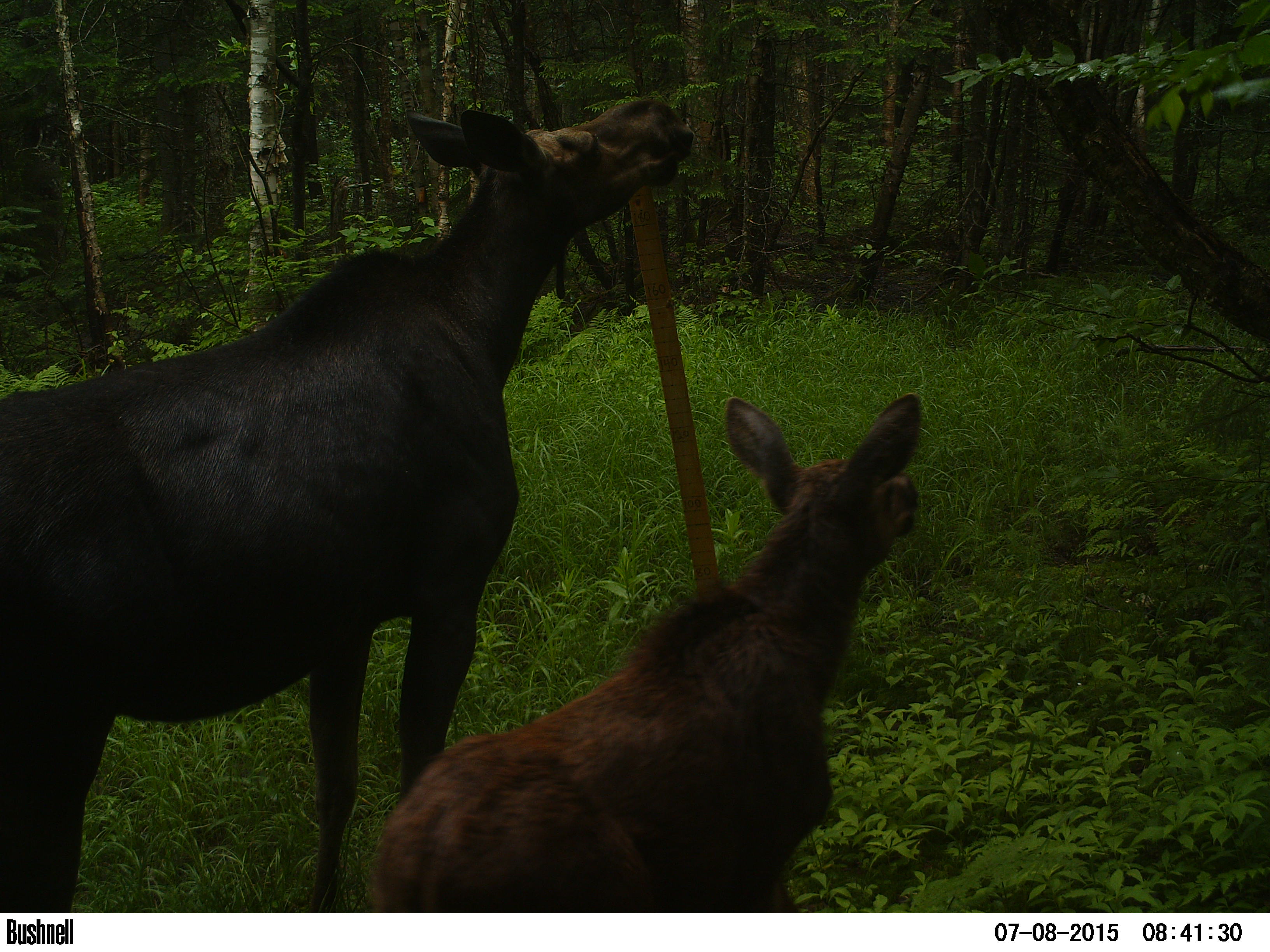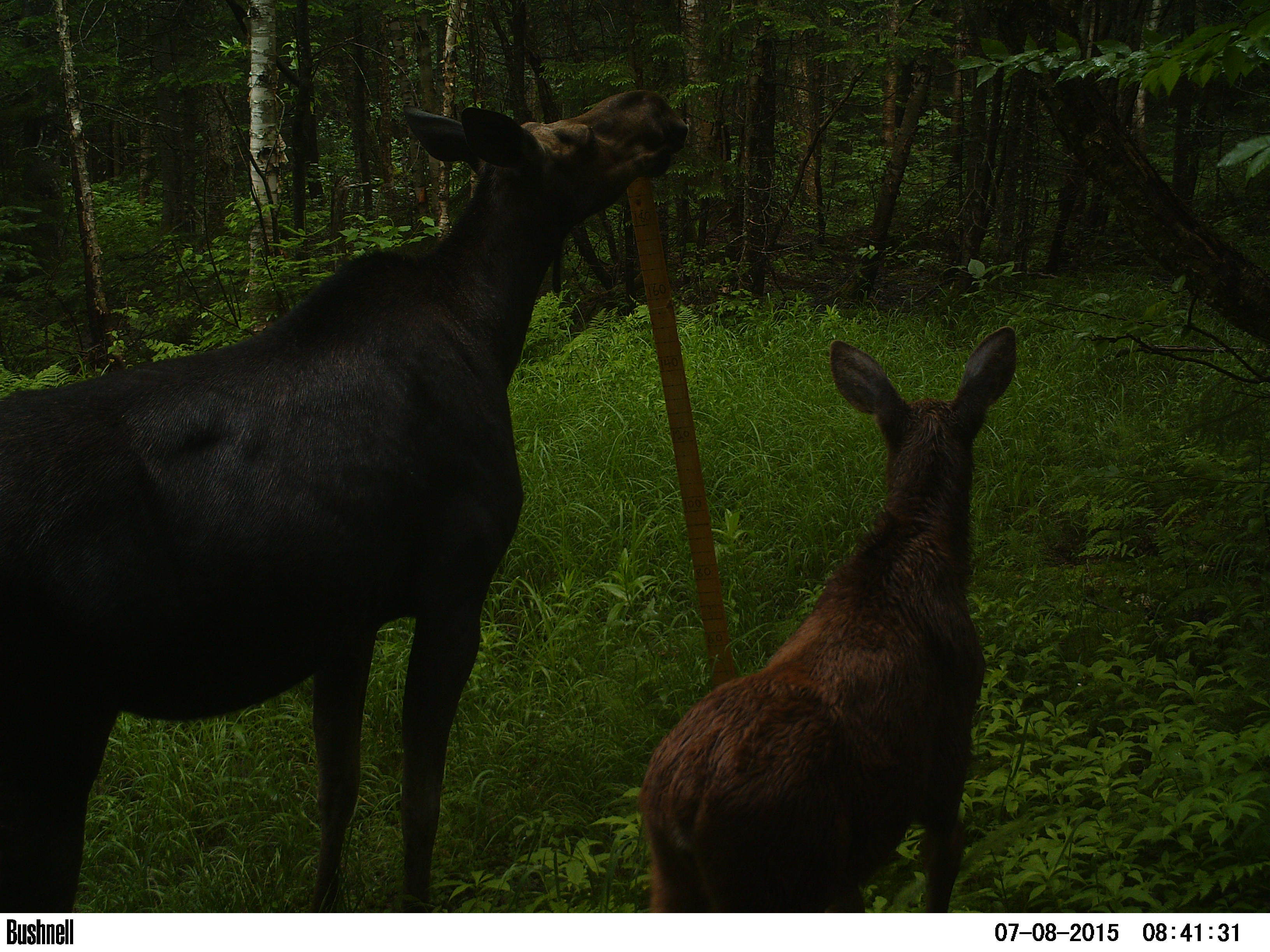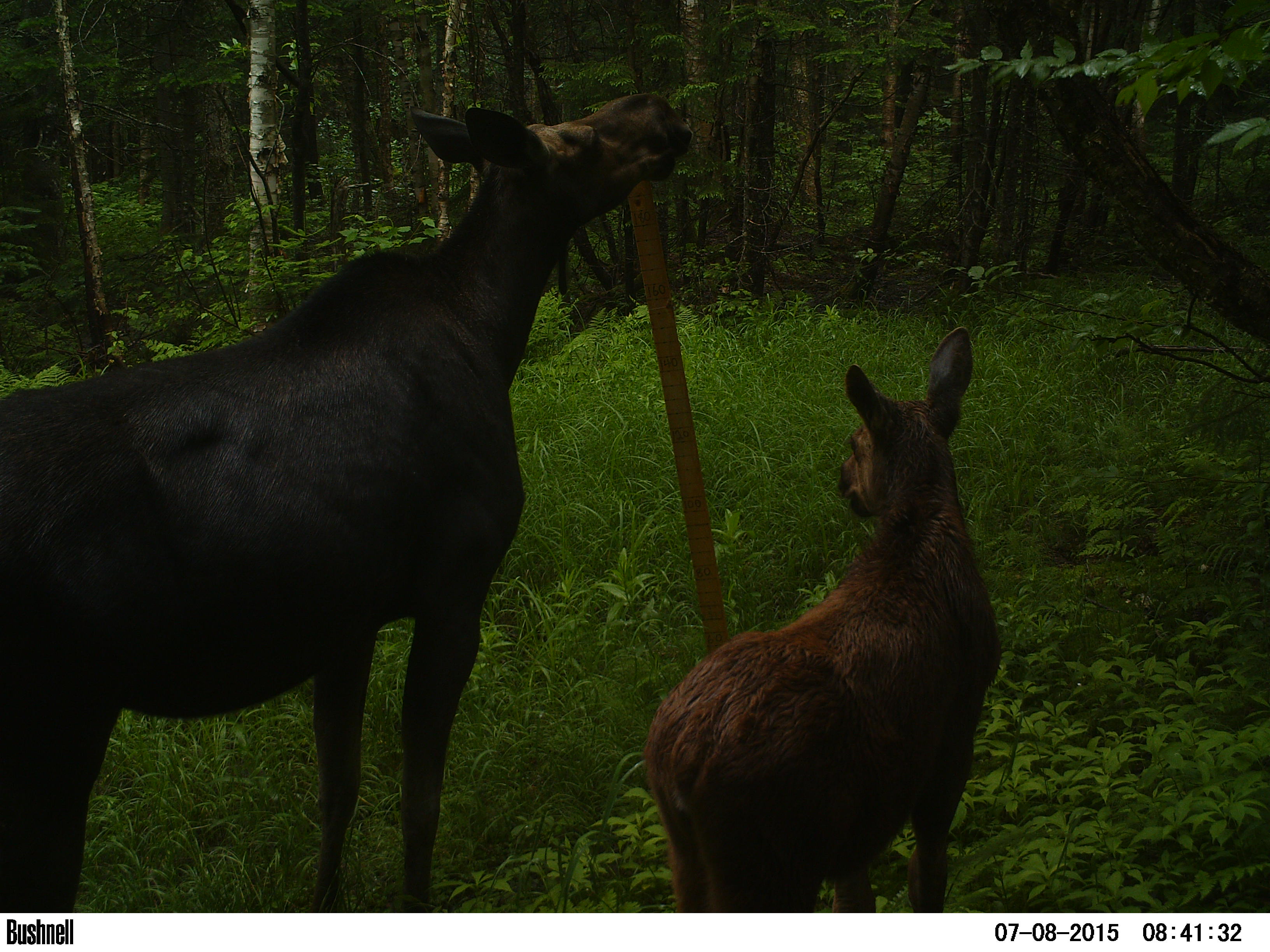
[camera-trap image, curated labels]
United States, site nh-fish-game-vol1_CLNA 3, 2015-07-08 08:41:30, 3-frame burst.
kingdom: Animalia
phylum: Chordata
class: Mammalia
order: Artiodactyla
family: Cervidae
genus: Alces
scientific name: Alces alces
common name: moose